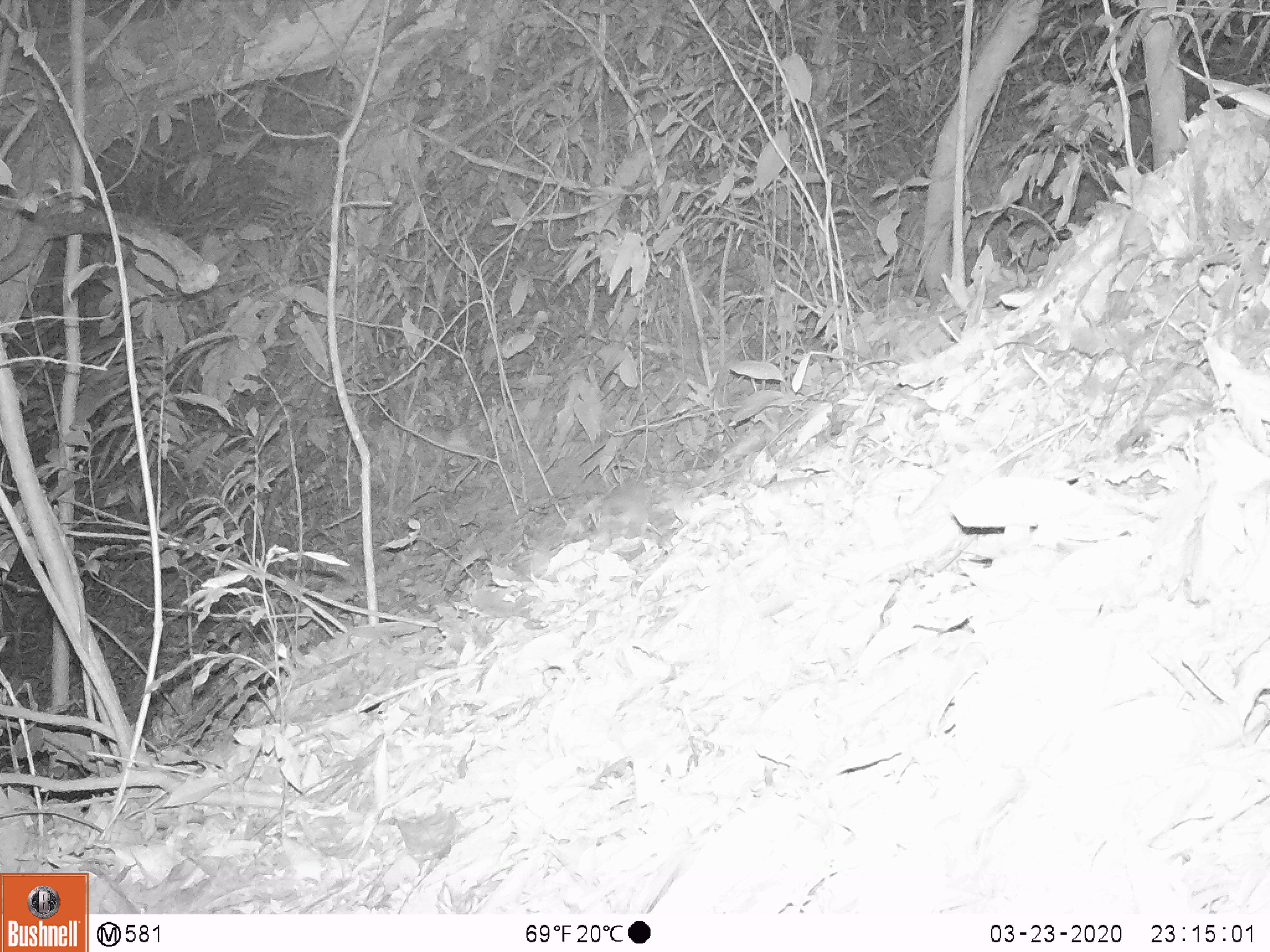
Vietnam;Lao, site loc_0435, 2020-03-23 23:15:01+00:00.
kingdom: Animalia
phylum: Chordata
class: Mammalia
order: Rodentia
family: Muridae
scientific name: Muridae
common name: old-world mice and rats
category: unidentified murid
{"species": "unidentified murid (old-world mice and rats) (Muridae)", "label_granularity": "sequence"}